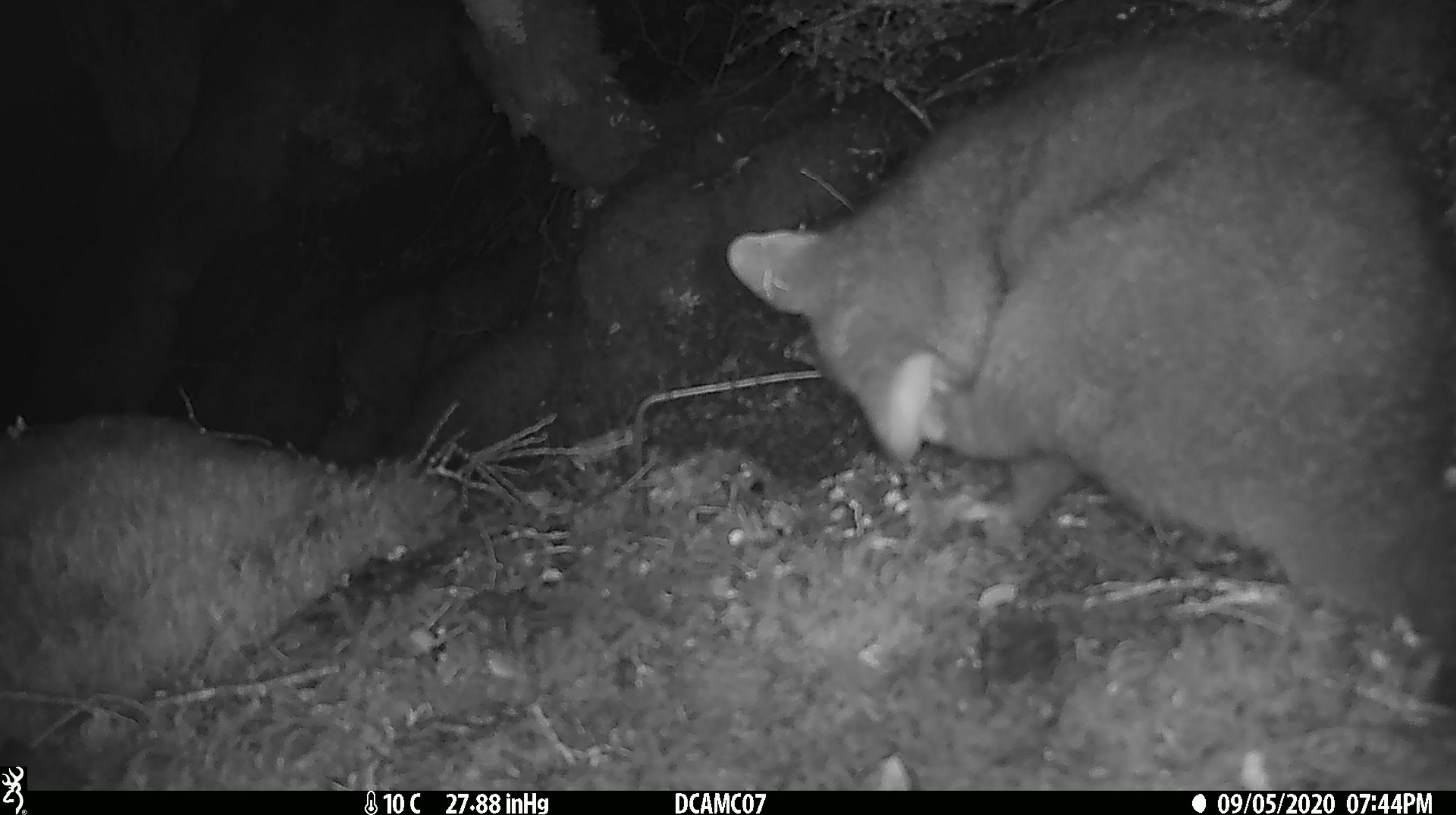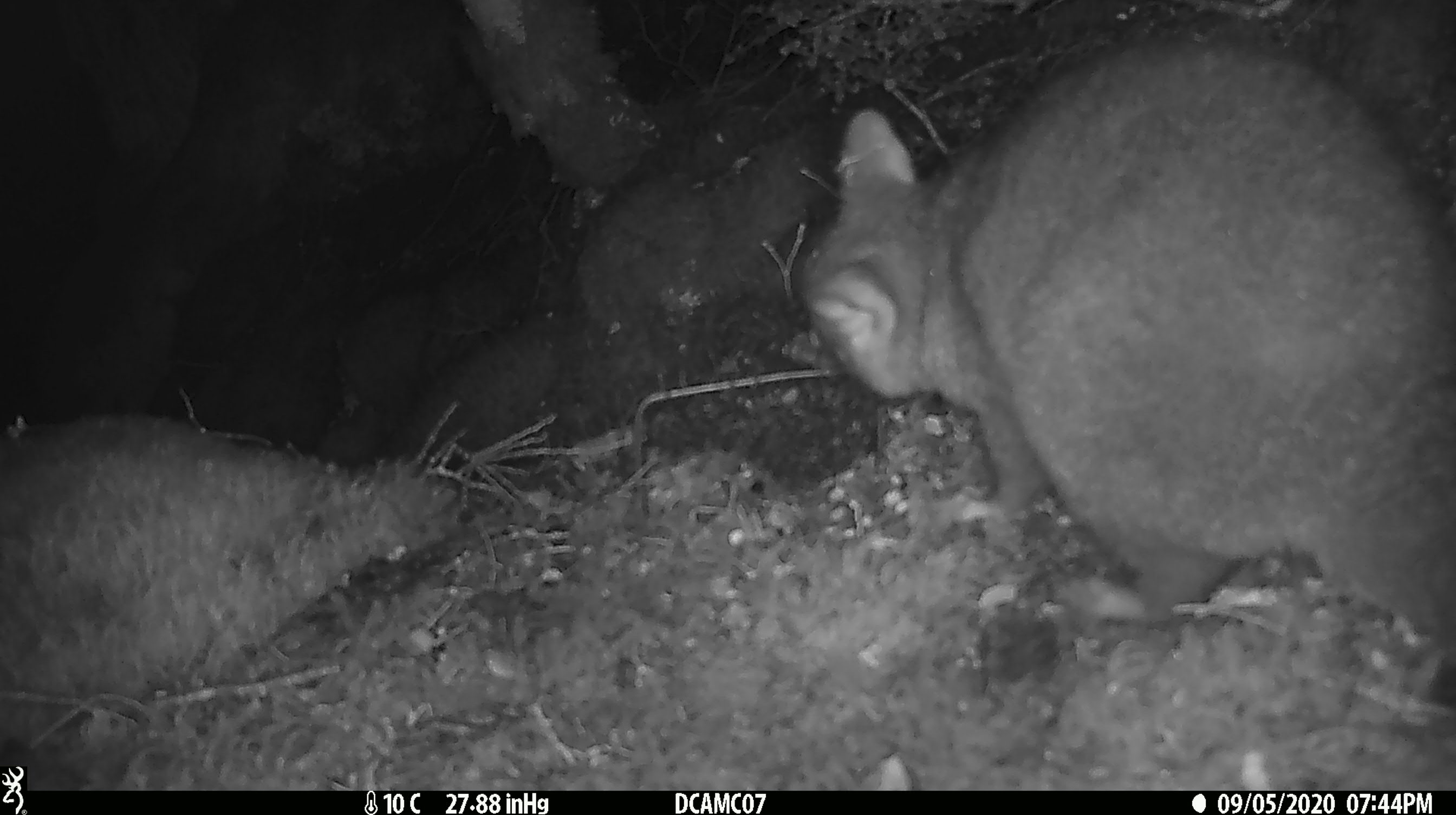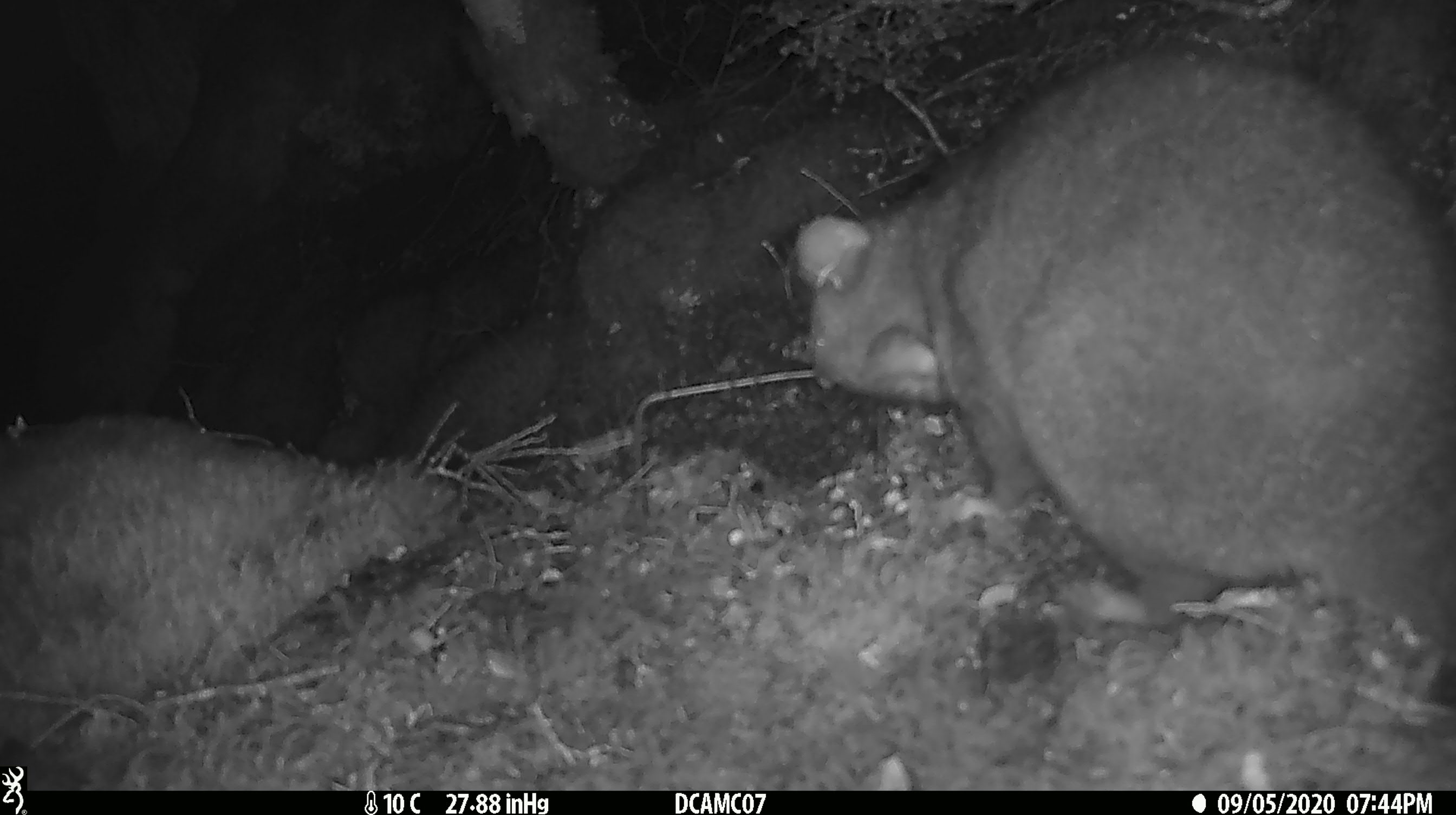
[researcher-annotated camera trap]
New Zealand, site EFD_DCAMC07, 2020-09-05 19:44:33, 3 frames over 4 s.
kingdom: Animalia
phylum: Chordata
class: Mammalia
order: Diprotodontia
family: Phalangeridae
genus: Trichosurus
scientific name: Trichosurus vulpecula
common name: common brushtail possum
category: possum